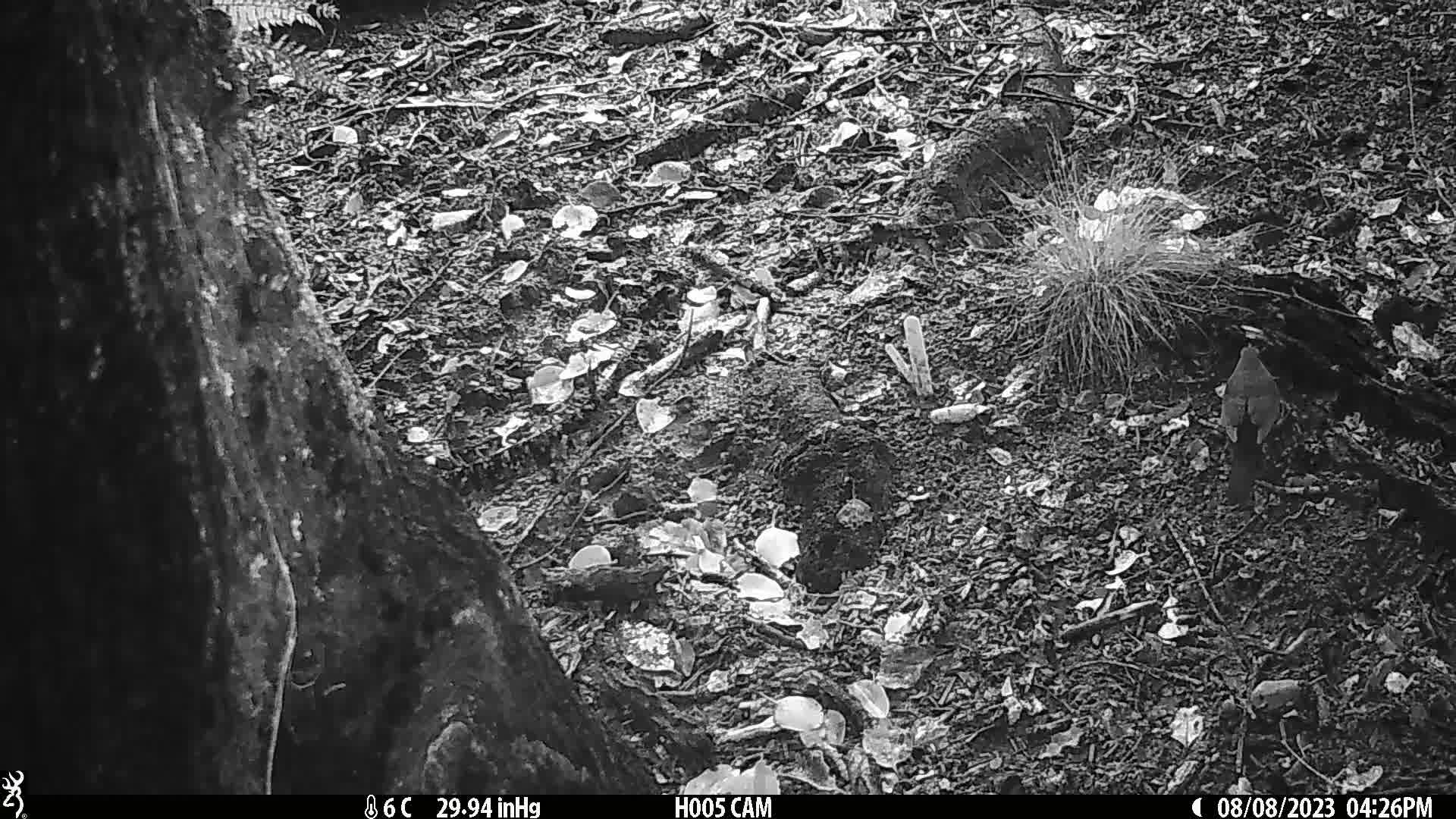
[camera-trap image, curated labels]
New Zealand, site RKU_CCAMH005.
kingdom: Animalia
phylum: Chordata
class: Aves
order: Passeriformes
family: Turdidae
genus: Turdus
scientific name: Turdus merula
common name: eurasian blackbird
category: blackbird